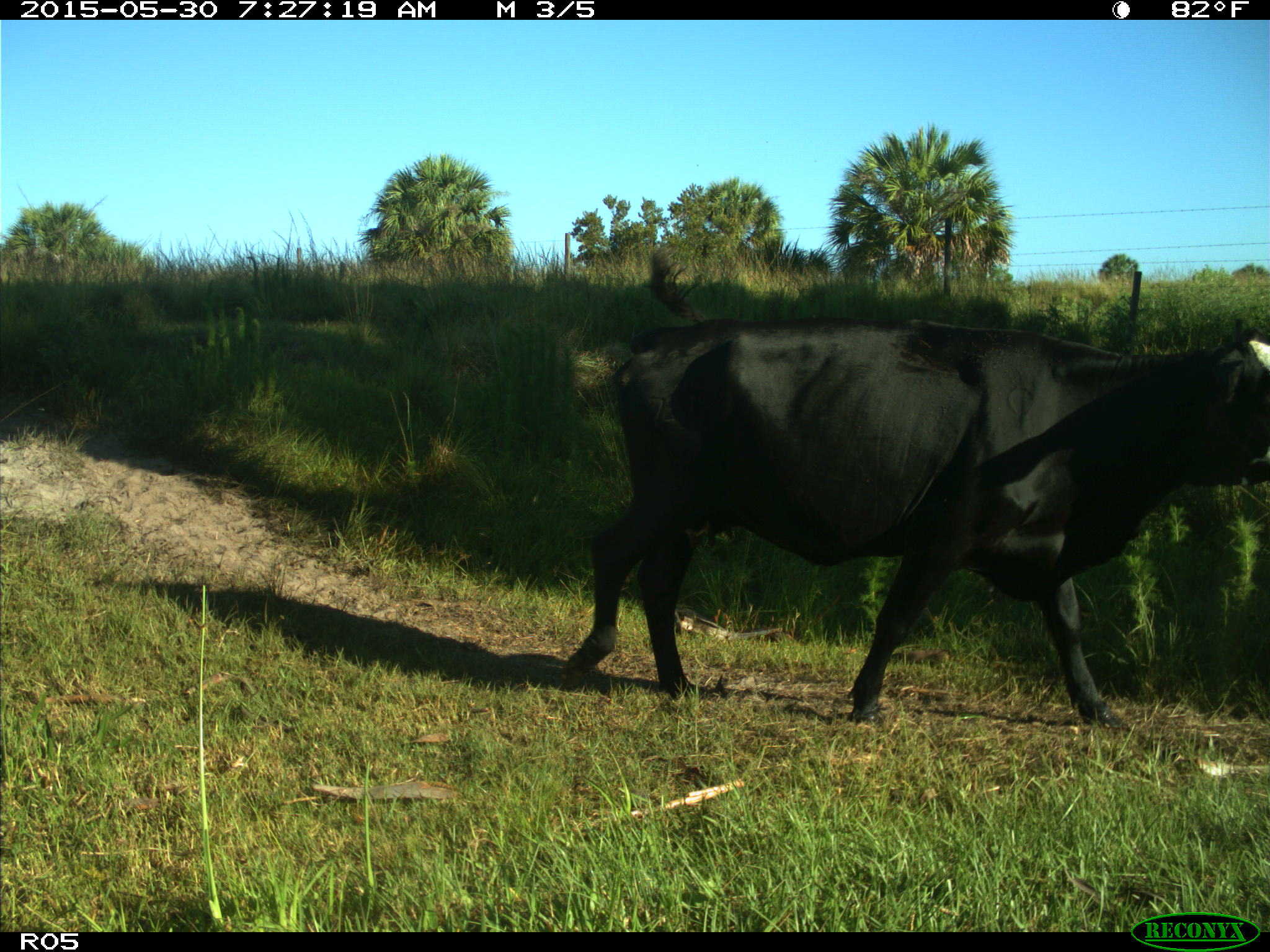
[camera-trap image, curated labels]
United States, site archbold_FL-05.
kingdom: Animalia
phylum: Chordata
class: Mammalia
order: Artiodactyla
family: Bovidae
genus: Bos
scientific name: Bos taurus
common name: domestic cow